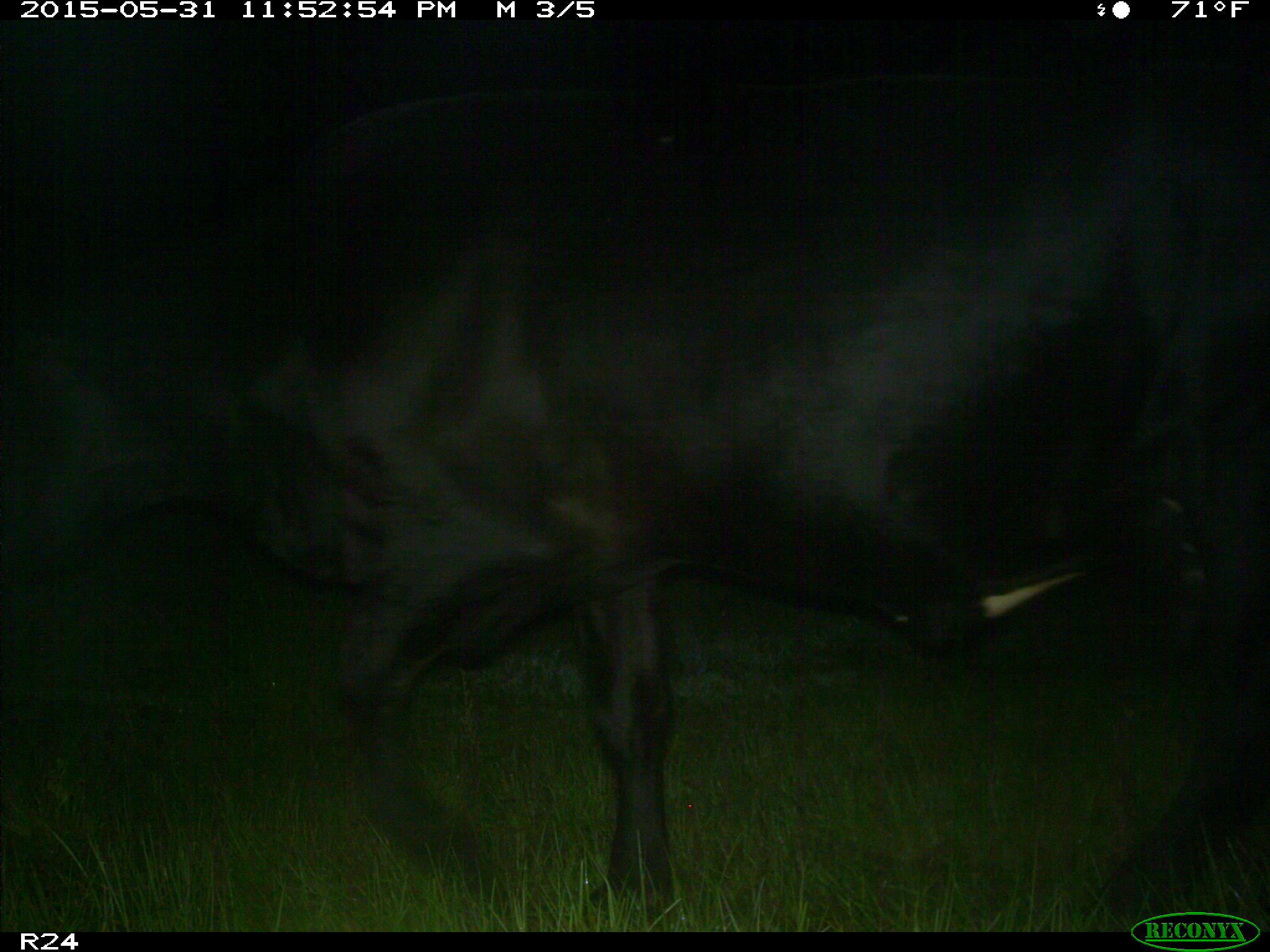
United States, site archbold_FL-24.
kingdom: Animalia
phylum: Chordata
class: Mammalia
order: Artiodactyla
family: Bovidae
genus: Bos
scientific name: Bos taurus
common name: domestic cow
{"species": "Bos taurus (domestic cow)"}